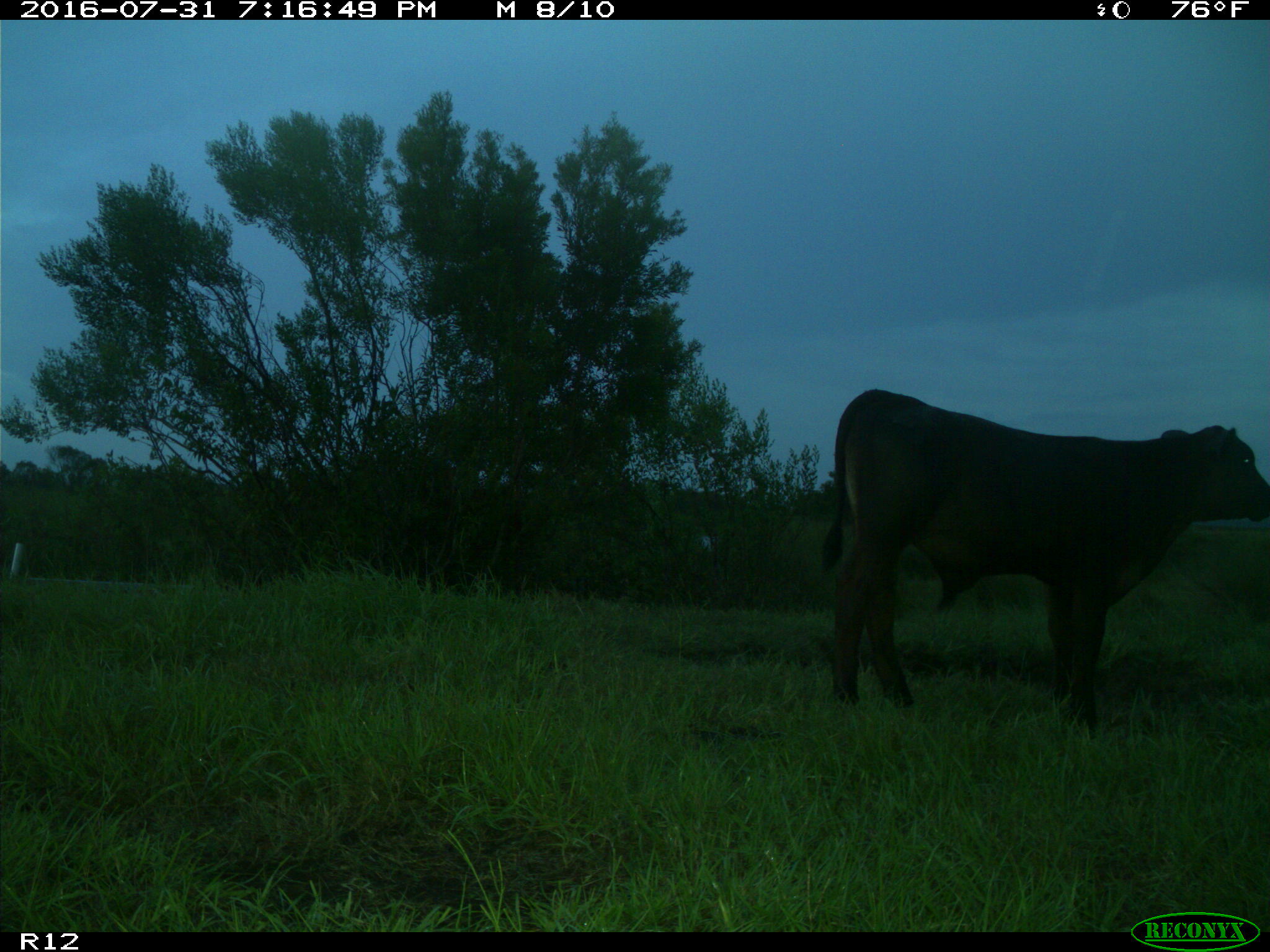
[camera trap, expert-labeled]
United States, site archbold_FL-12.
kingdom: Animalia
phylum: Chordata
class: Mammalia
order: Artiodactyla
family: Bovidae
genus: Bos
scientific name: Bos taurus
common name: domestic cow